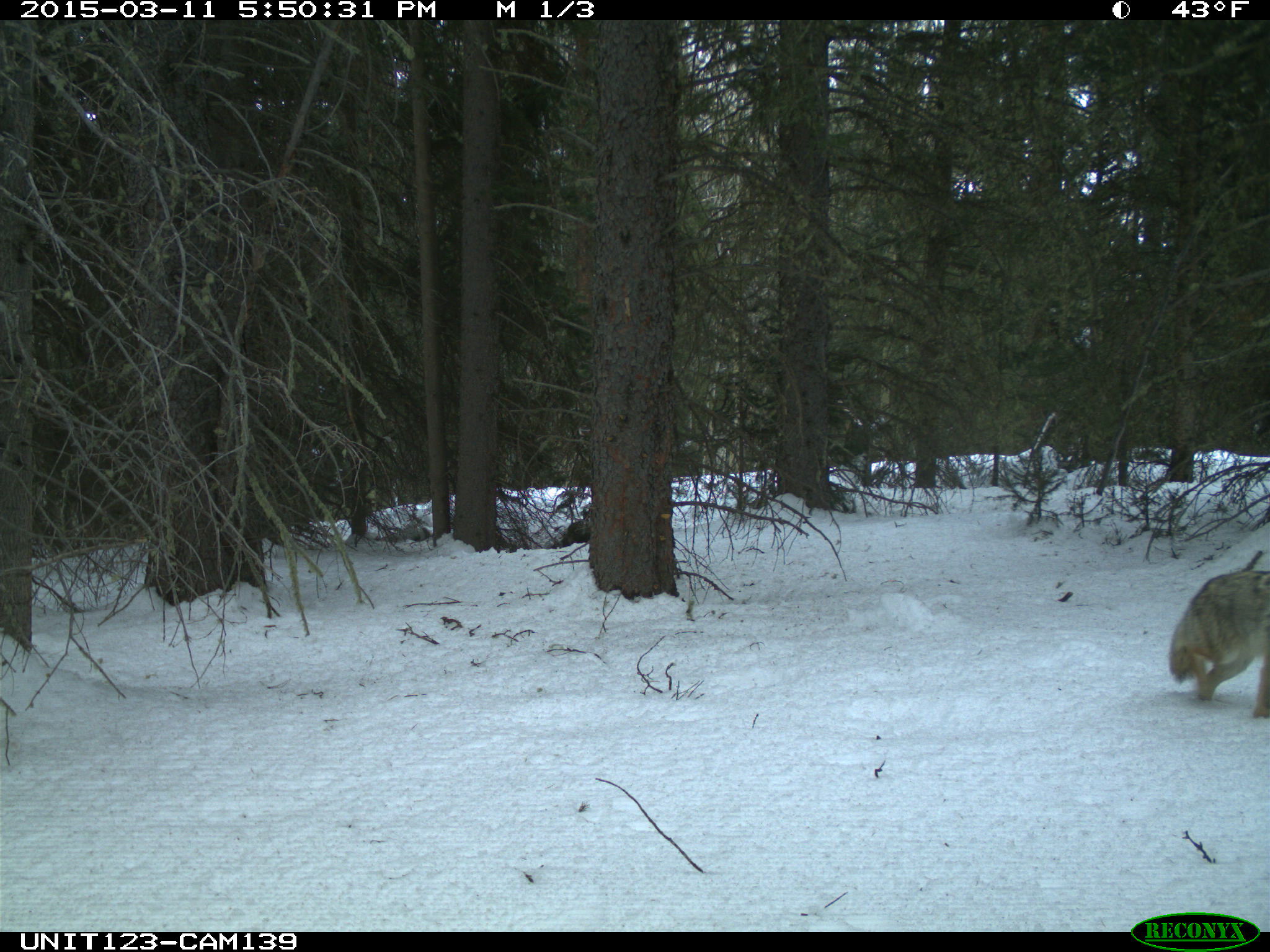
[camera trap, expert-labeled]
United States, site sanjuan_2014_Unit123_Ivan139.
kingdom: Animalia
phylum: Chordata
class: Mammalia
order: Carnivora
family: Canidae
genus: Canis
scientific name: Canis latrans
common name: coyote